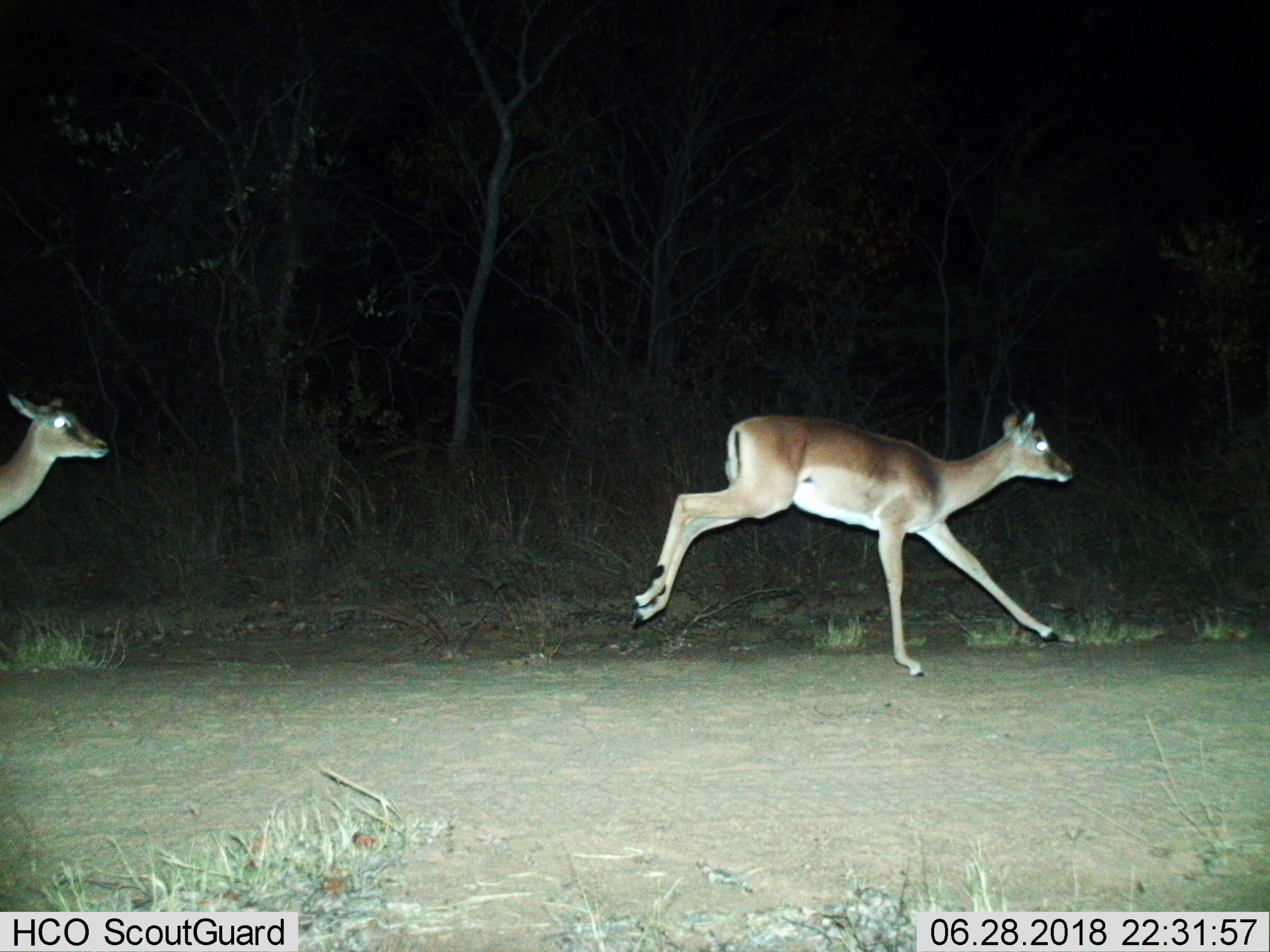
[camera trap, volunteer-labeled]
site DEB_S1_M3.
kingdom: Animalia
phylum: Chordata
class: Mammalia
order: Artiodactyla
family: Bovidae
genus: Aepyceros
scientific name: Aepyceros melampus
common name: impala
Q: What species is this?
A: Impala (Aepyceros melampus).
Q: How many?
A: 2.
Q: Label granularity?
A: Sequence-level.